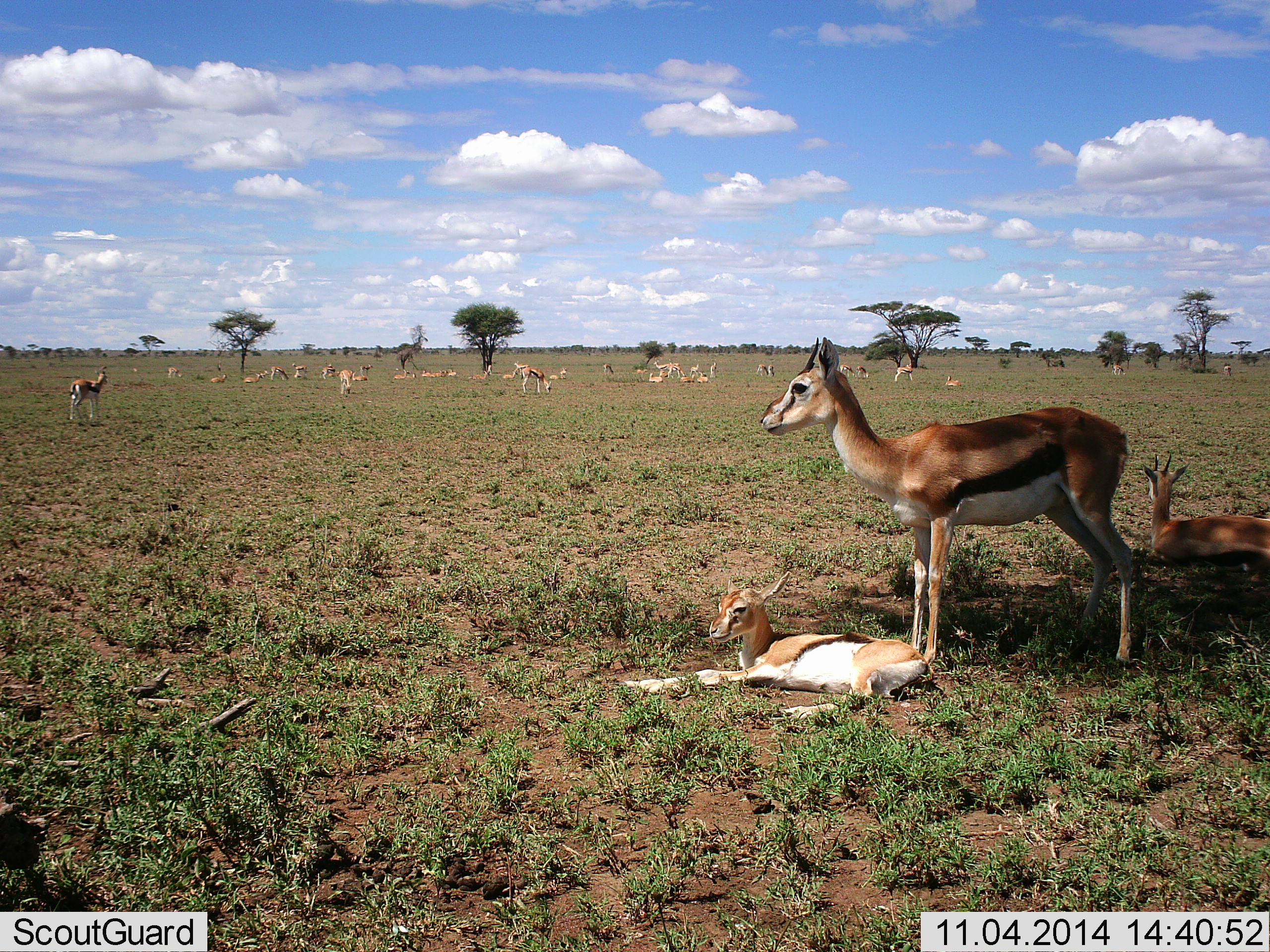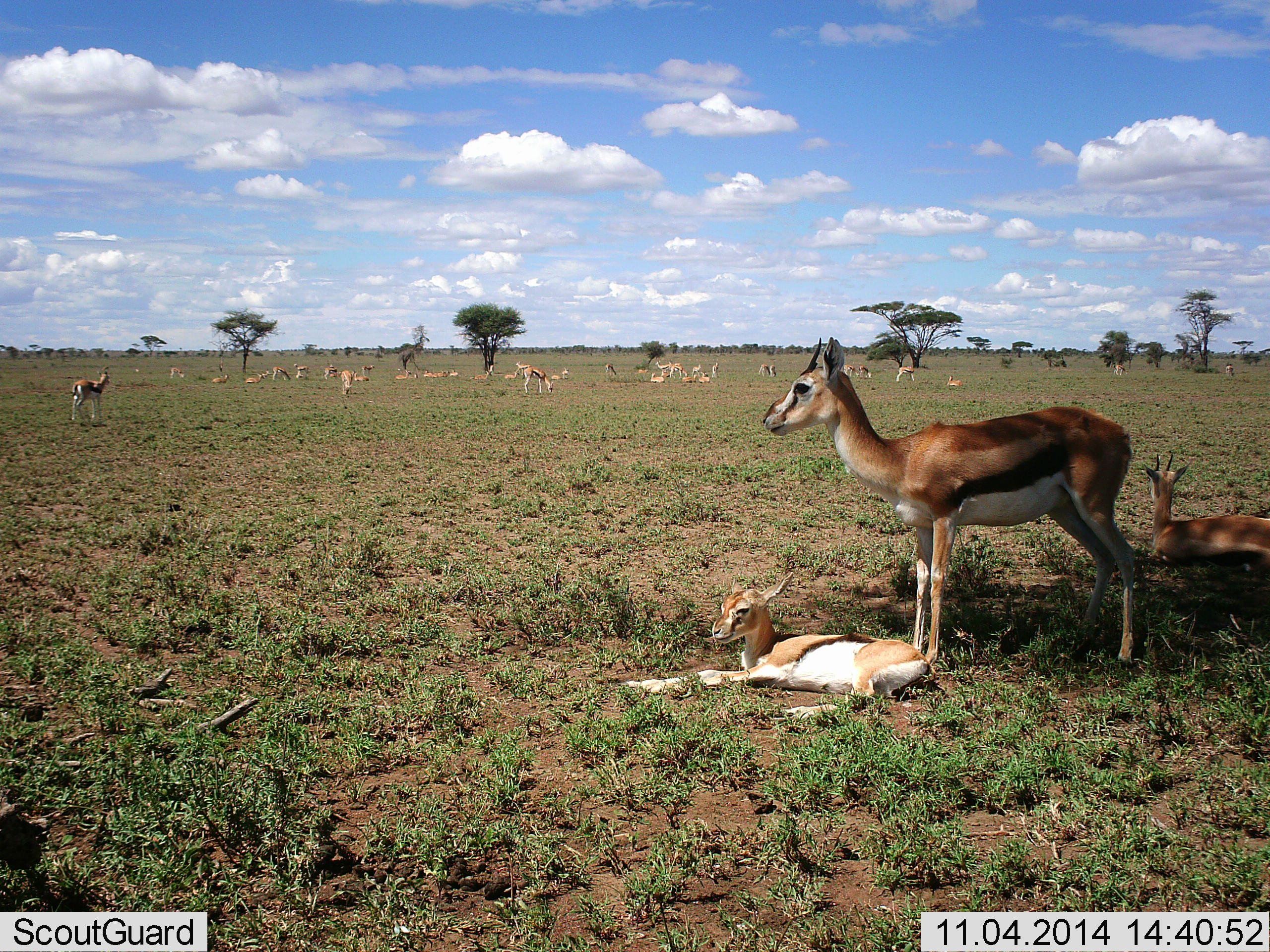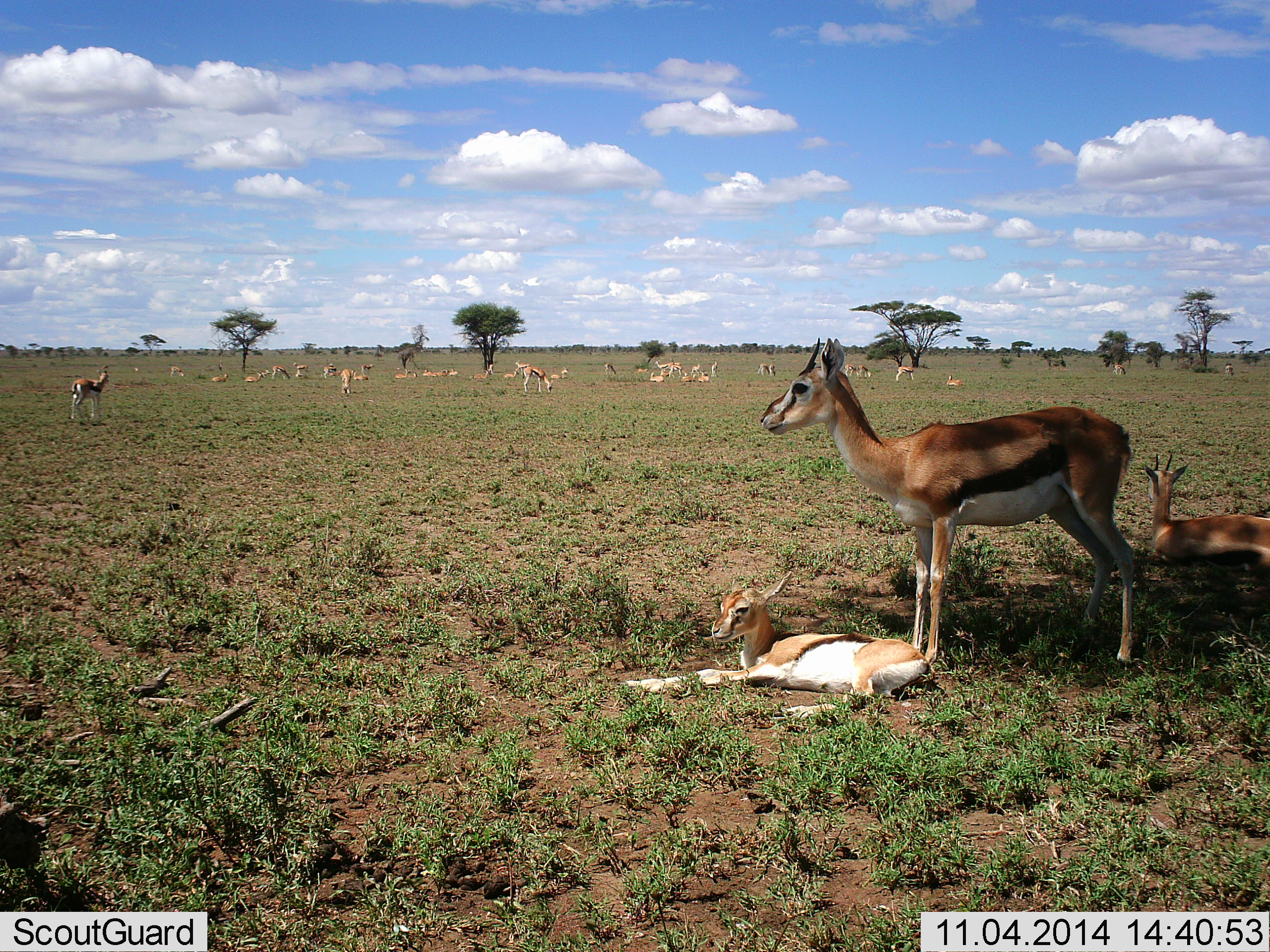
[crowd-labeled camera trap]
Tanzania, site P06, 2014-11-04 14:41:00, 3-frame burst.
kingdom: Animalia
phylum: Chordata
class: Mammalia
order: Artiodactyla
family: Bovidae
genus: Eudorcas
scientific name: Eudorcas thomsonii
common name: thomson's gazelle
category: gazellethomsons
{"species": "gazellethomsons (thomson's gazelle) (Eudorcas thomsonii)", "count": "11-50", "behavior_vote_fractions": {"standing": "100%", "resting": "100%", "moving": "10%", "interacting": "0%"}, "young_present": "60%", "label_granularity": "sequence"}